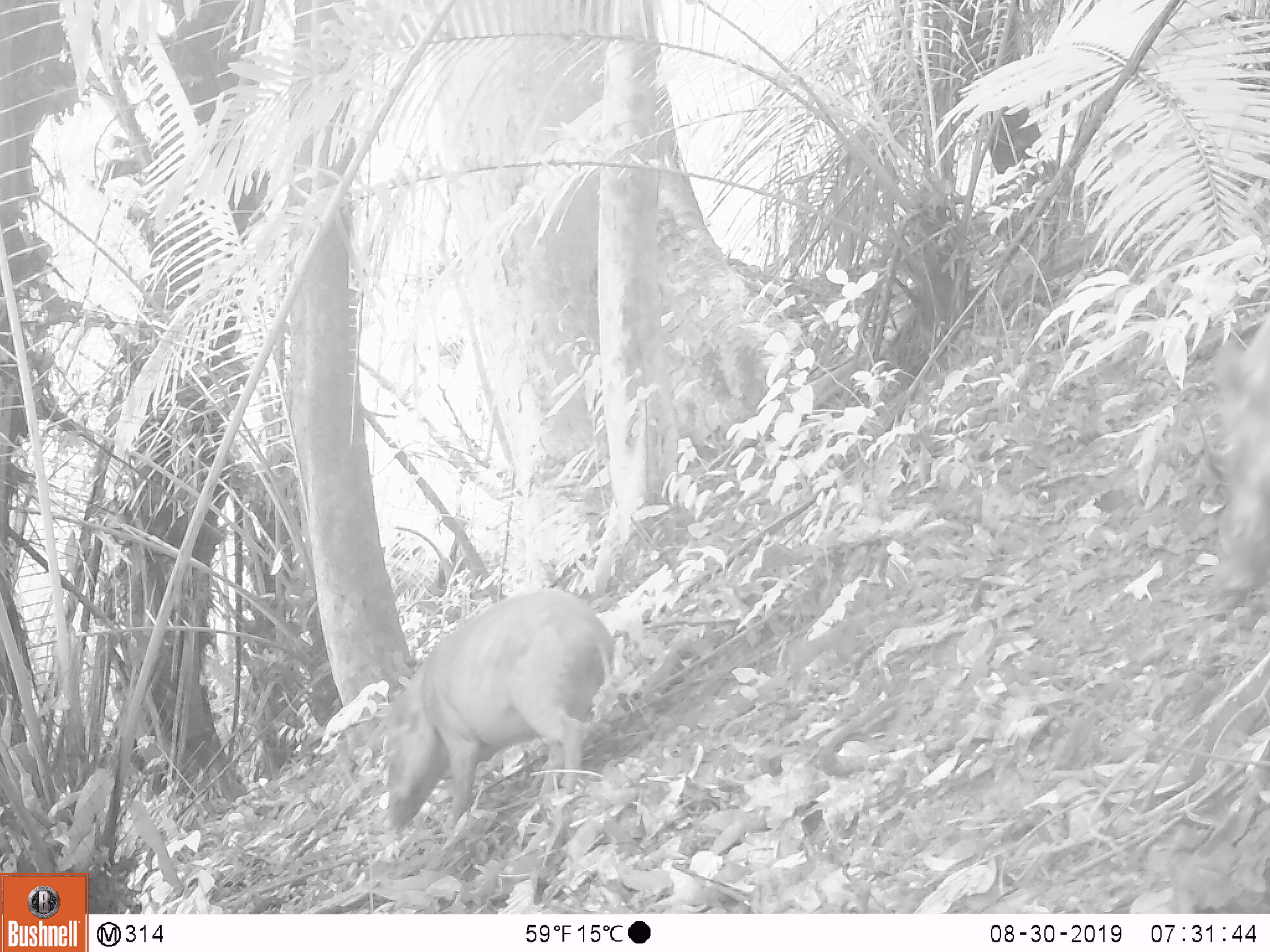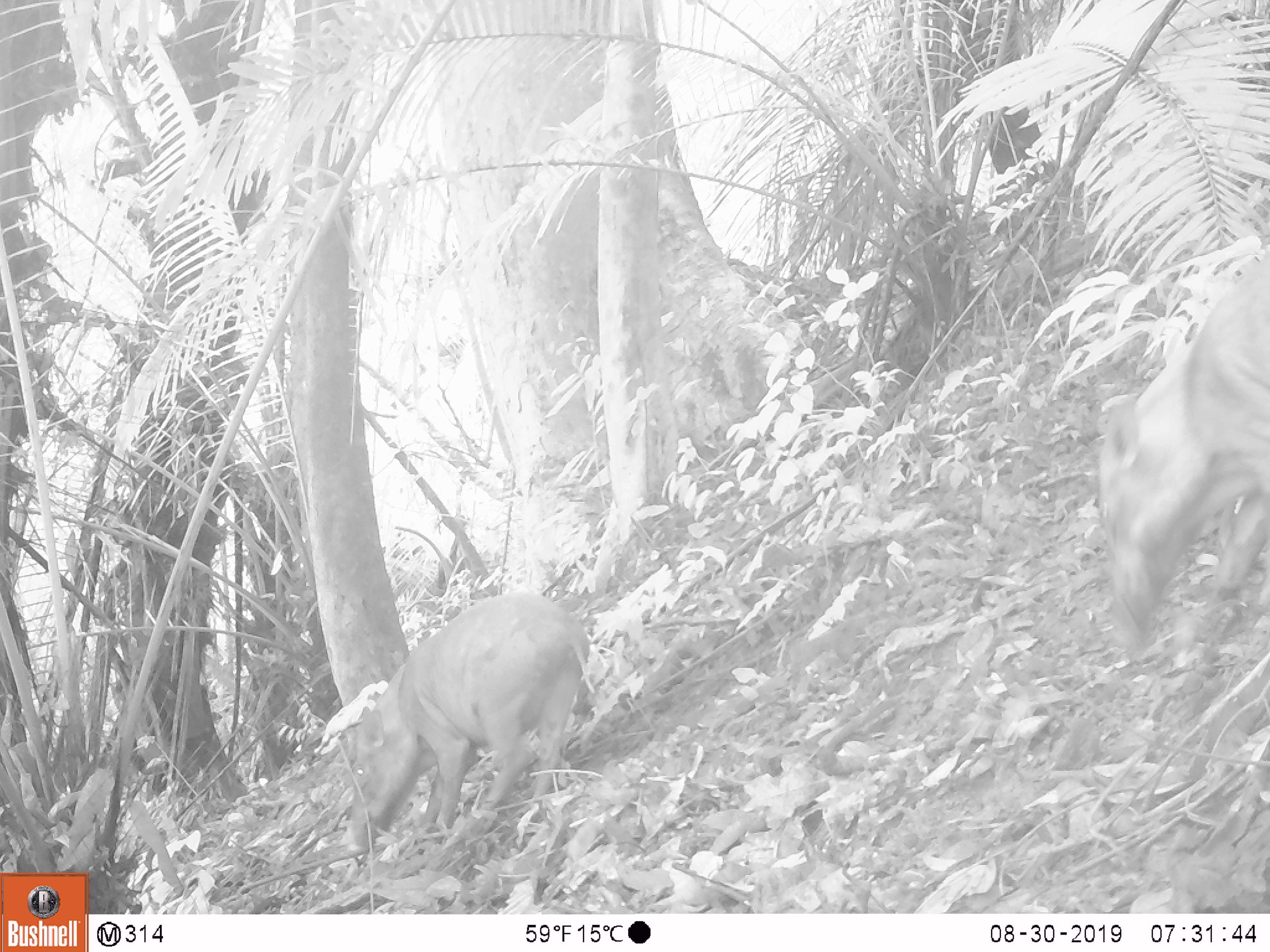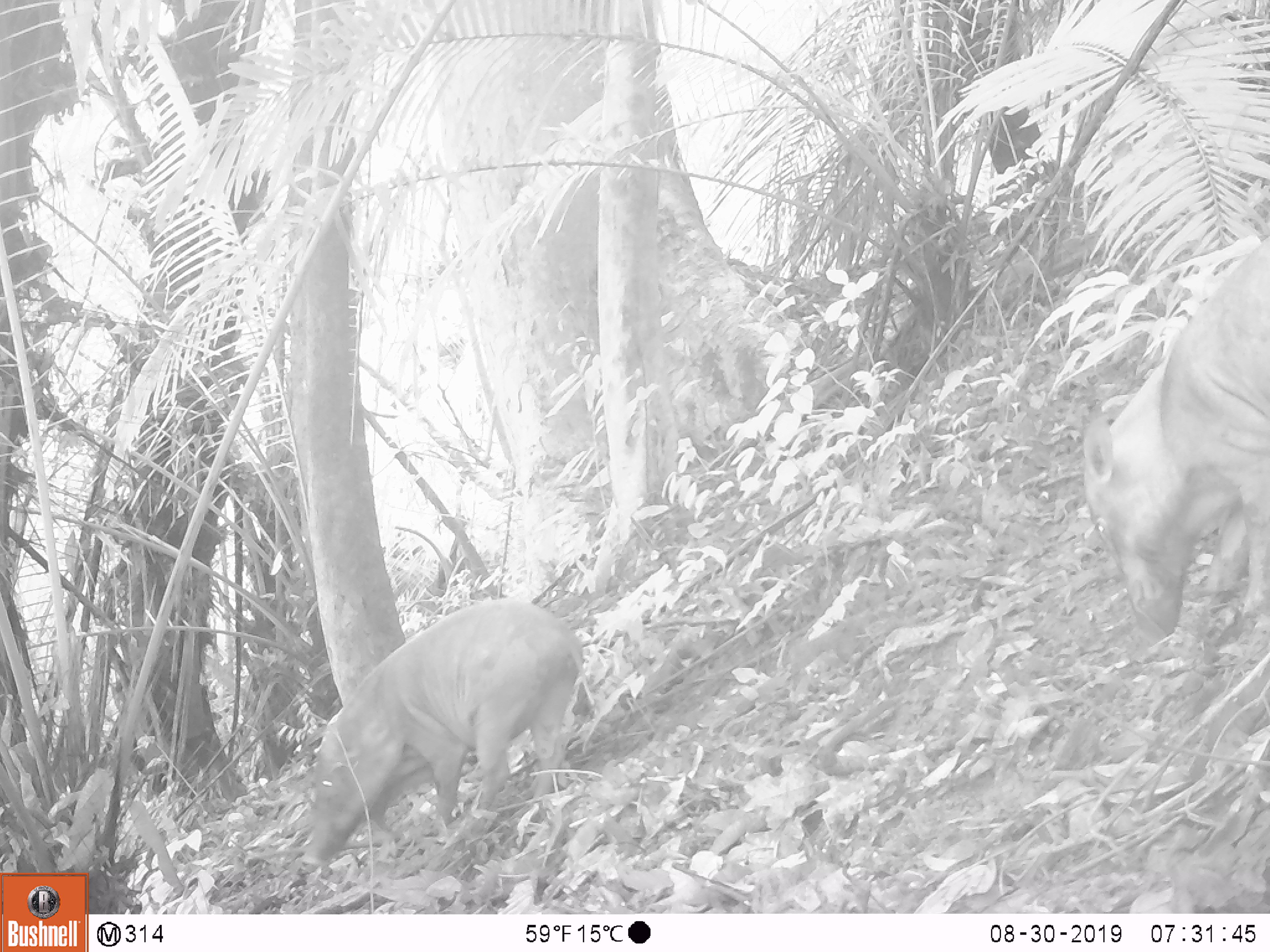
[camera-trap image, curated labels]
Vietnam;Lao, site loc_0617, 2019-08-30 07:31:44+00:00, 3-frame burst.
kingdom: Animalia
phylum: Chordata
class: Mammalia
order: Artiodactyla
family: Suidae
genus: Sus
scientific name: Sus scrofa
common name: eurasian wild pig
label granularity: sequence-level